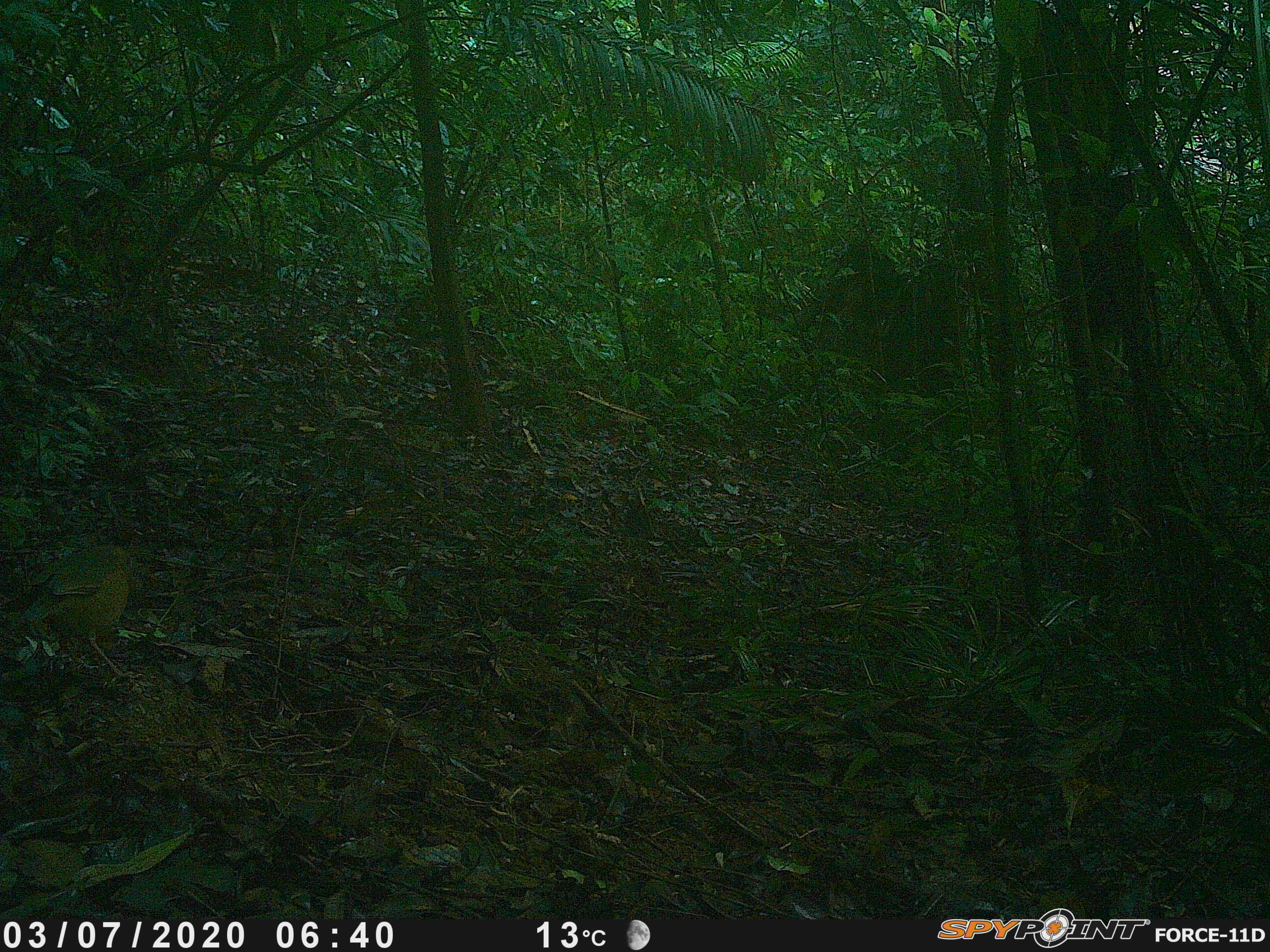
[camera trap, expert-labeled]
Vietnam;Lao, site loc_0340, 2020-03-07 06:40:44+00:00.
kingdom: Animalia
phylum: Chordata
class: Aves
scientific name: Aves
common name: bird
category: unidentified bird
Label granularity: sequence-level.